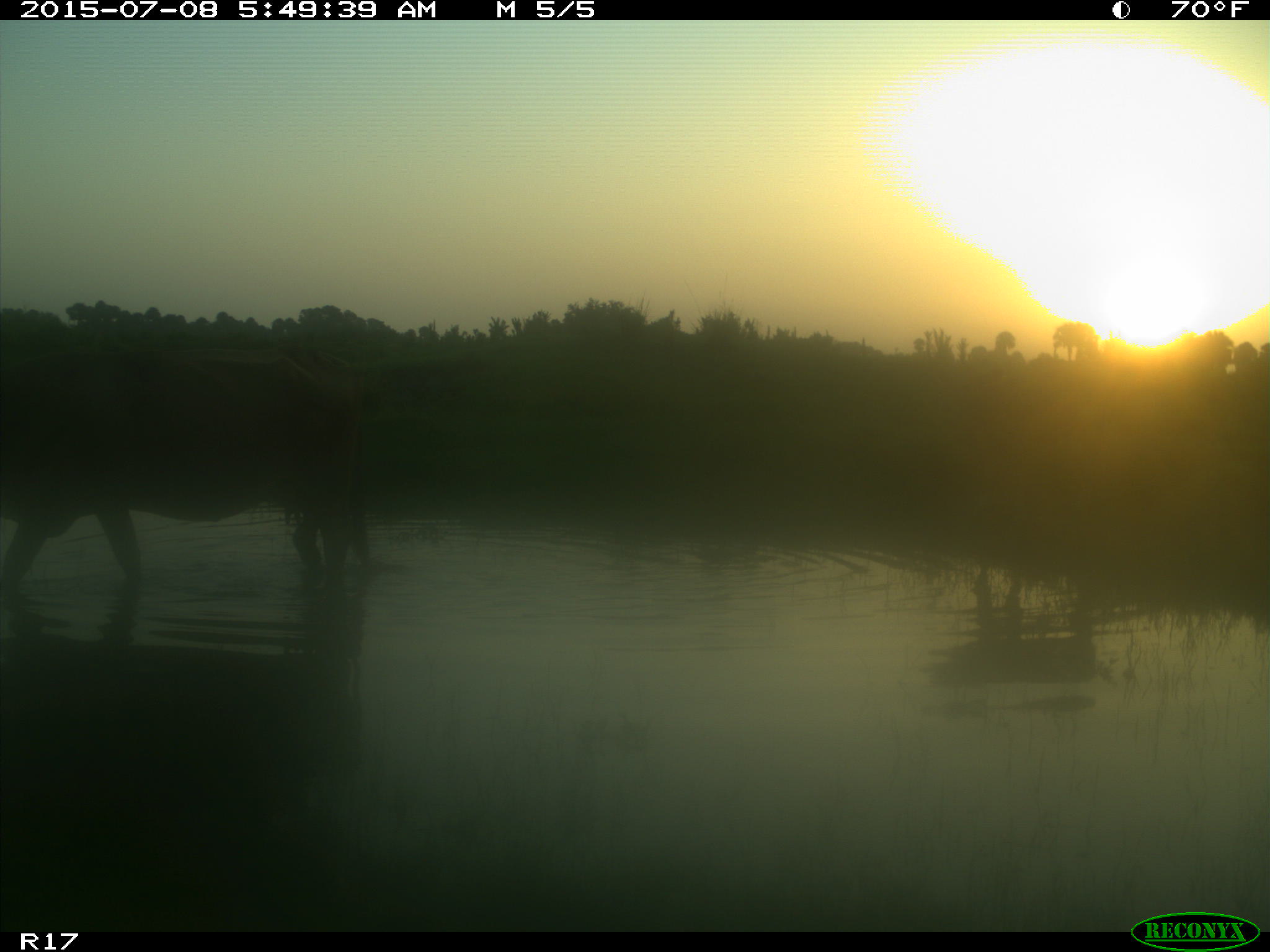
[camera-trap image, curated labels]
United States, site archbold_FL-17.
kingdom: Animalia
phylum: Chordata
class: Mammalia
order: Artiodactyla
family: Bovidae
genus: Bos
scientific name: Bos taurus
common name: domestic cow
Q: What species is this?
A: Bos taurus (domestic cow).